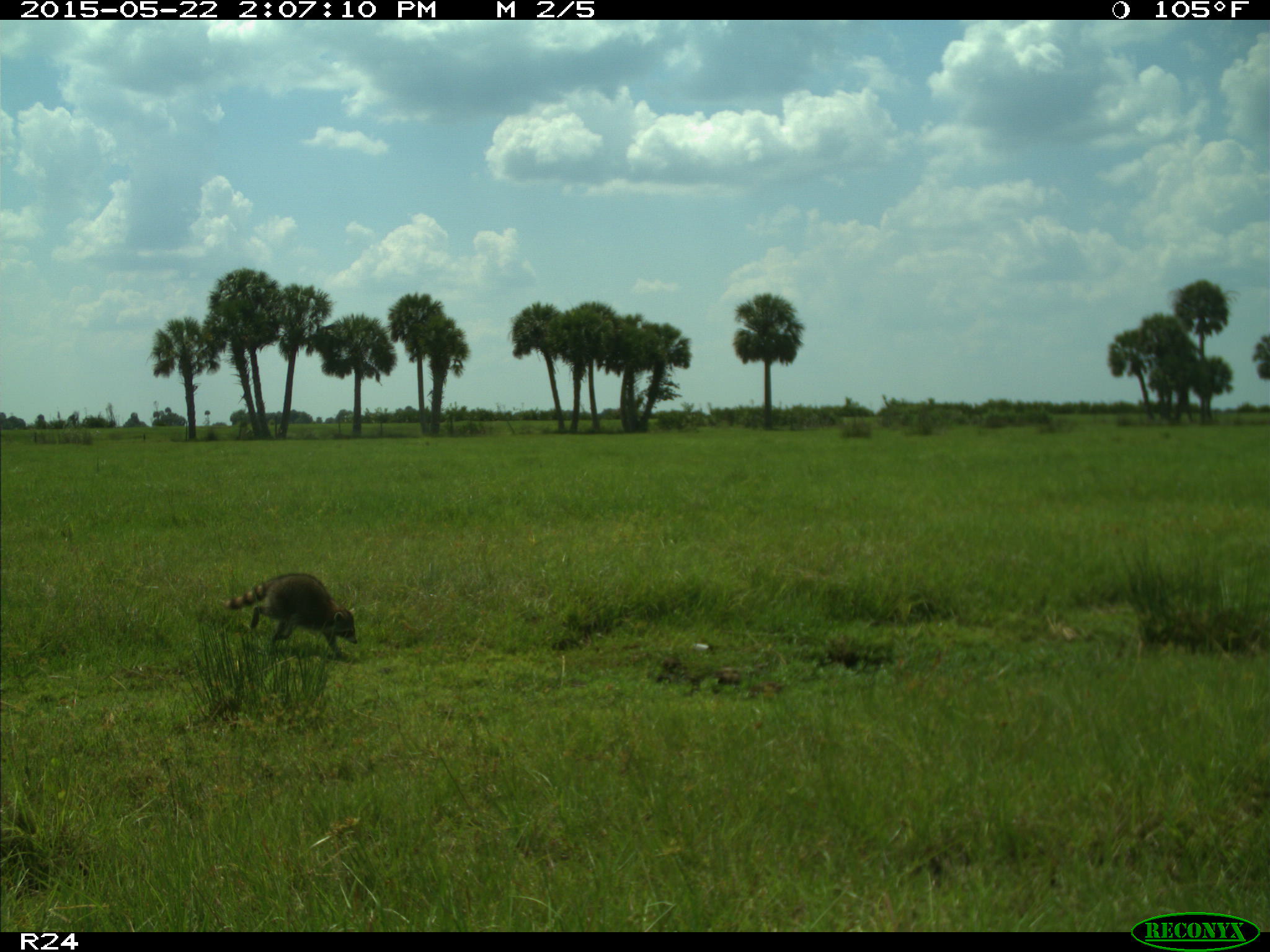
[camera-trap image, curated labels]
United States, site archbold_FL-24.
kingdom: Animalia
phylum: Chordata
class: Mammalia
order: Artiodactyla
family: Suidae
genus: Sus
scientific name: Sus scrofa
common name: wild boar